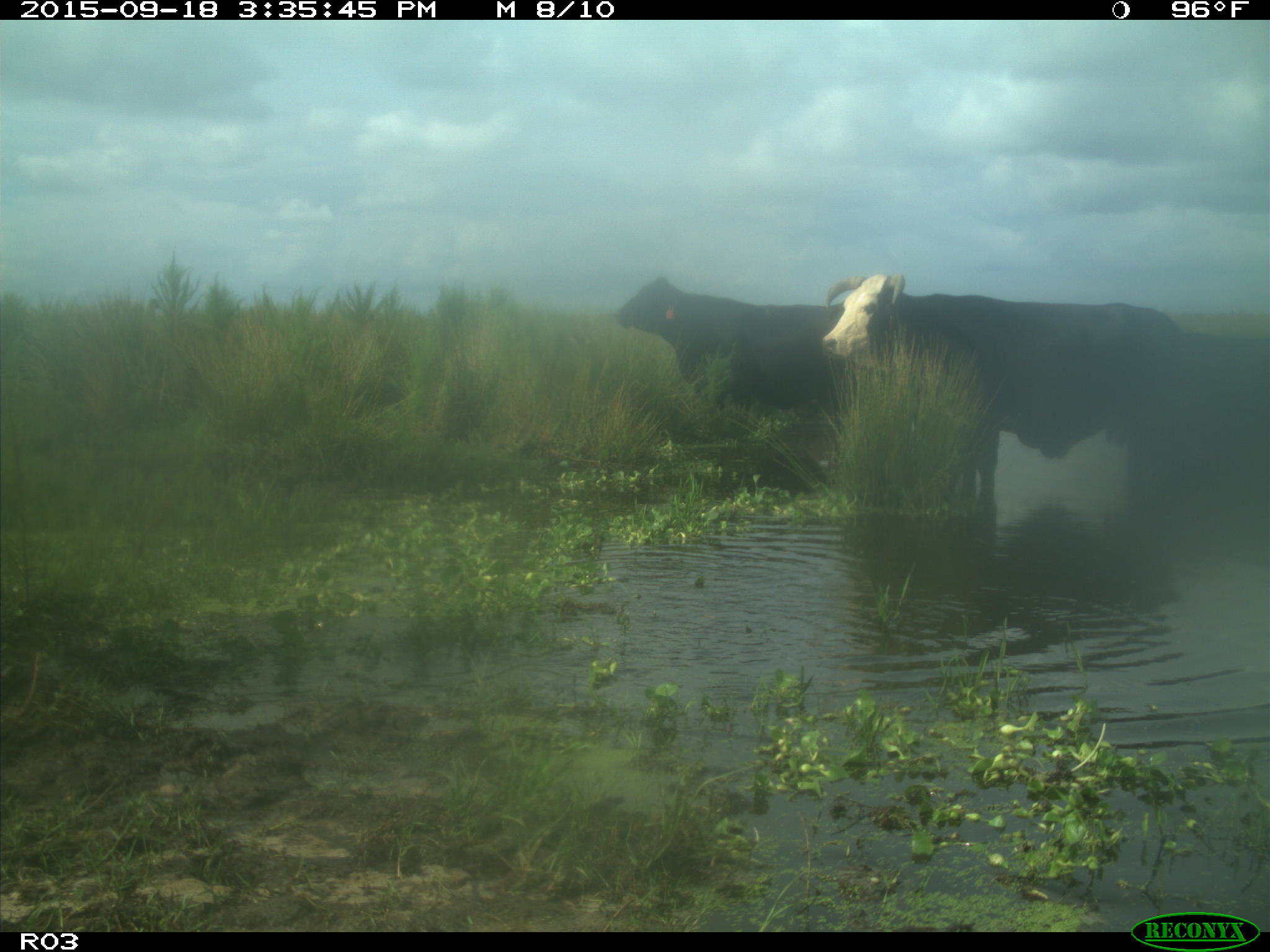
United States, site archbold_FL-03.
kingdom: Animalia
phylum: Chordata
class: Mammalia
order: Artiodactyla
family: Bovidae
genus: Bos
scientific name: Bos taurus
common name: domestic cow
Bos taurus (domestic cow).